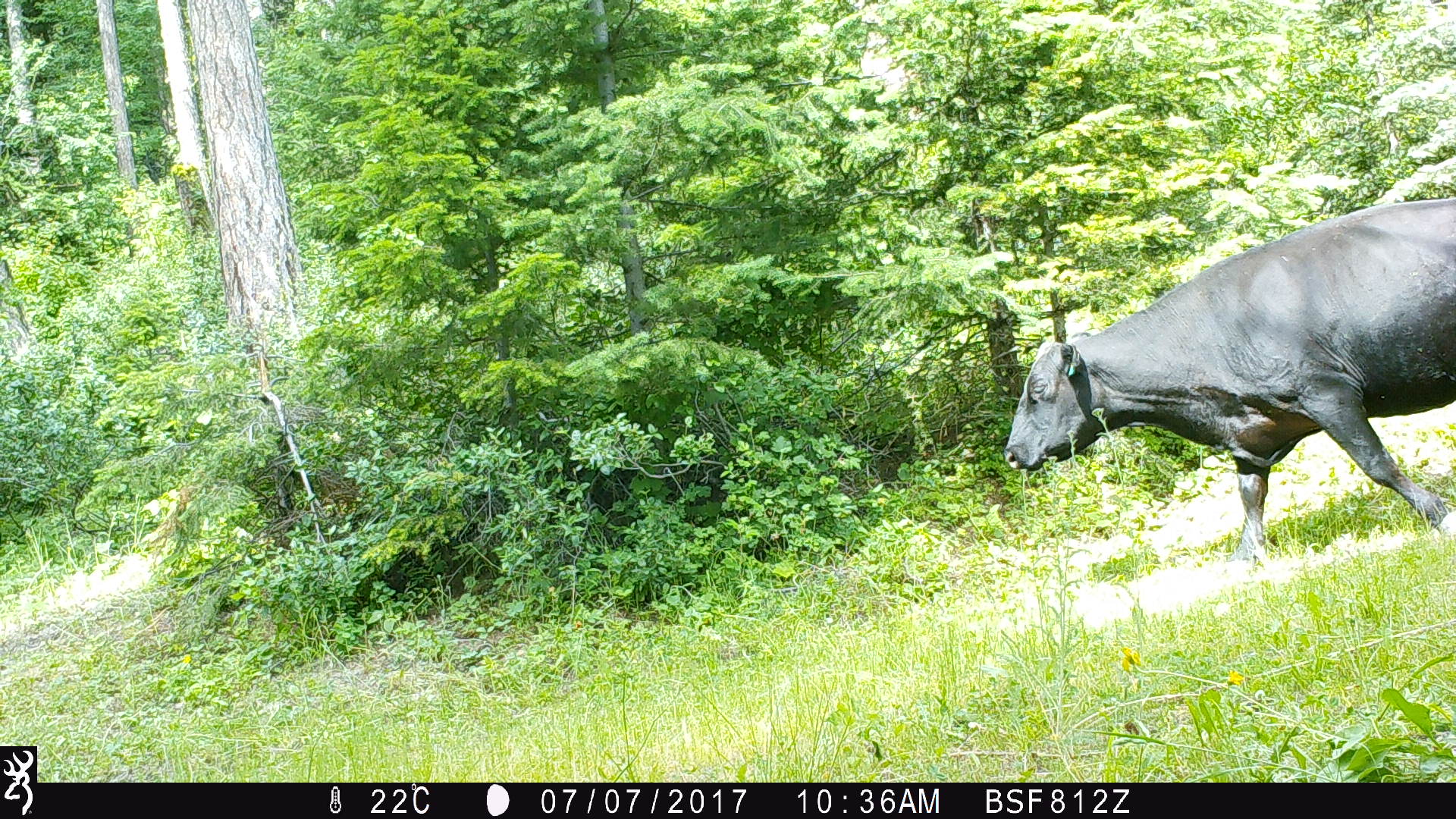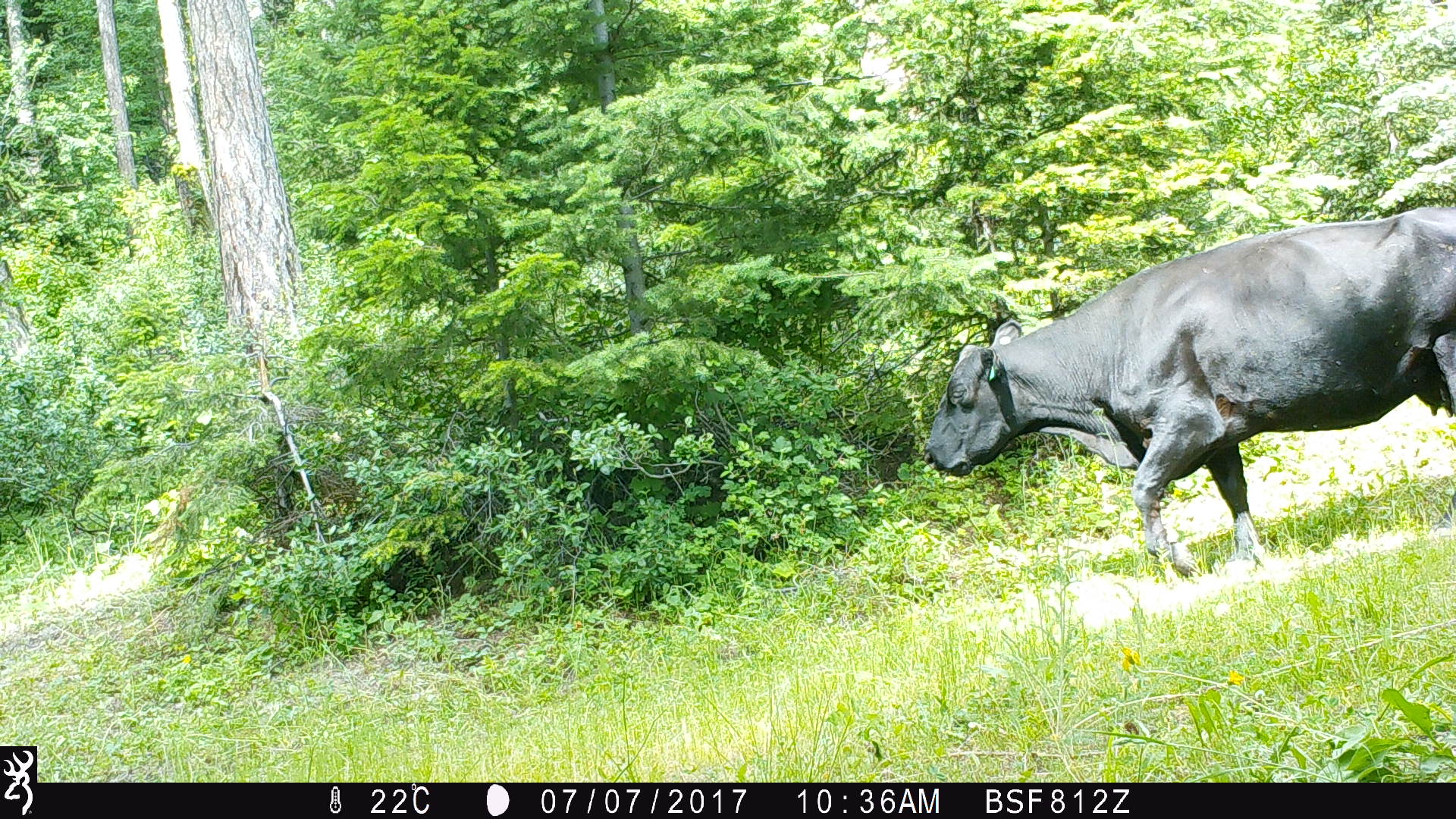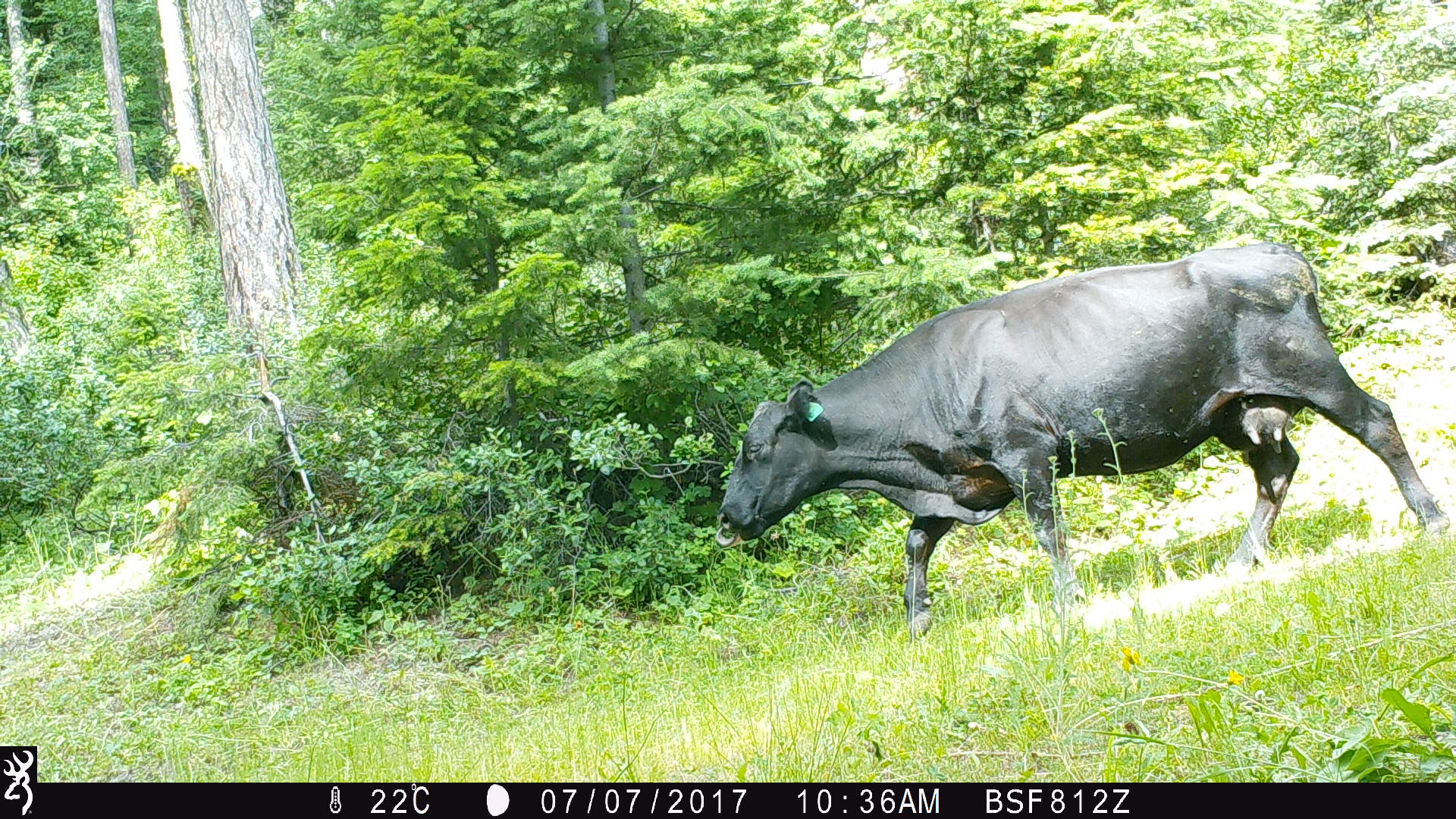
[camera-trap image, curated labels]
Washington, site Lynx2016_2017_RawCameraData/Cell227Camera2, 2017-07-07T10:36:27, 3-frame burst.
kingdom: Animalia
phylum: Chordata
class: Mammalia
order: Artiodactyla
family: Bovidae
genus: Bos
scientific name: Bos taurus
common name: domestic cattle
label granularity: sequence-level